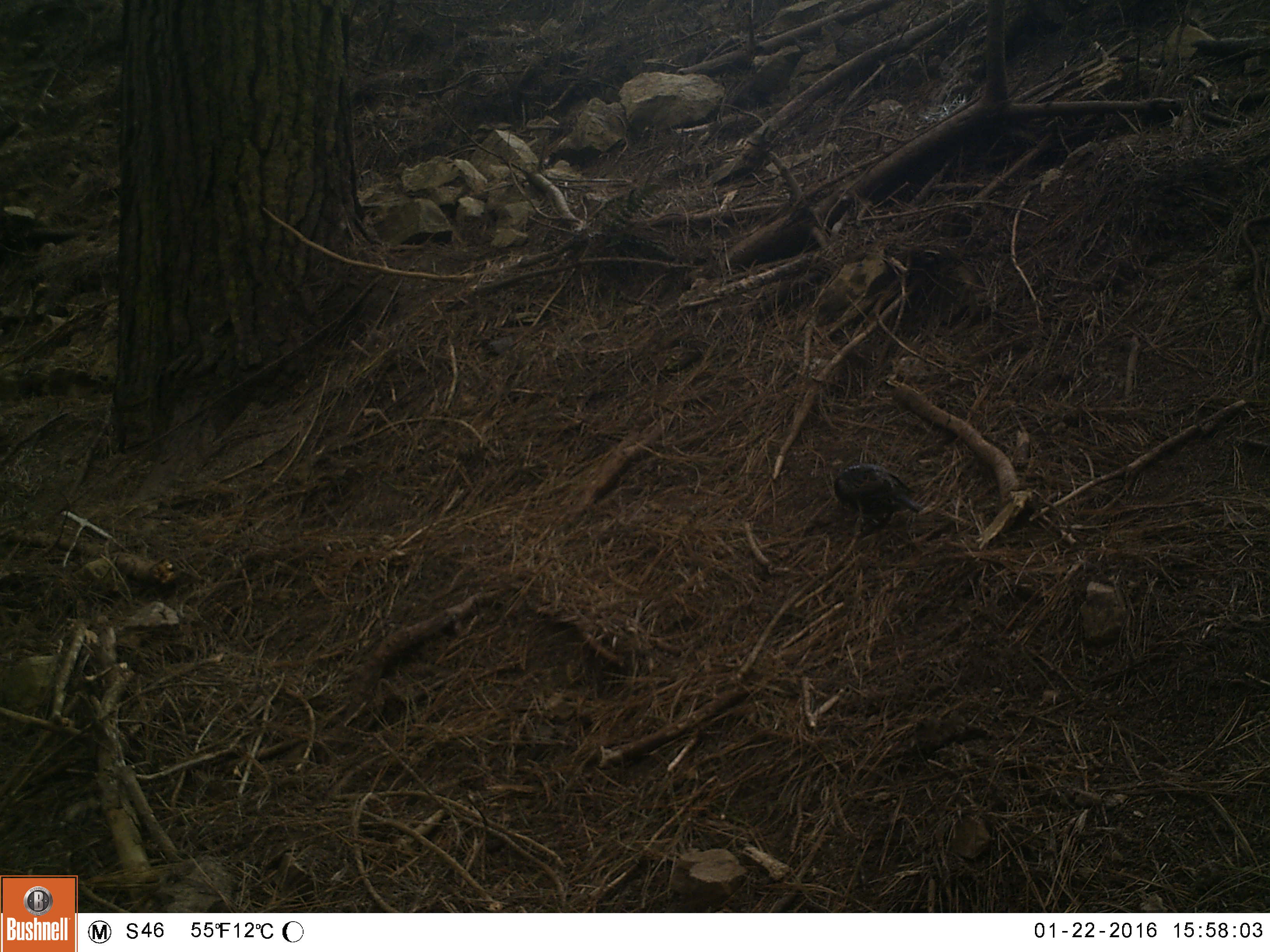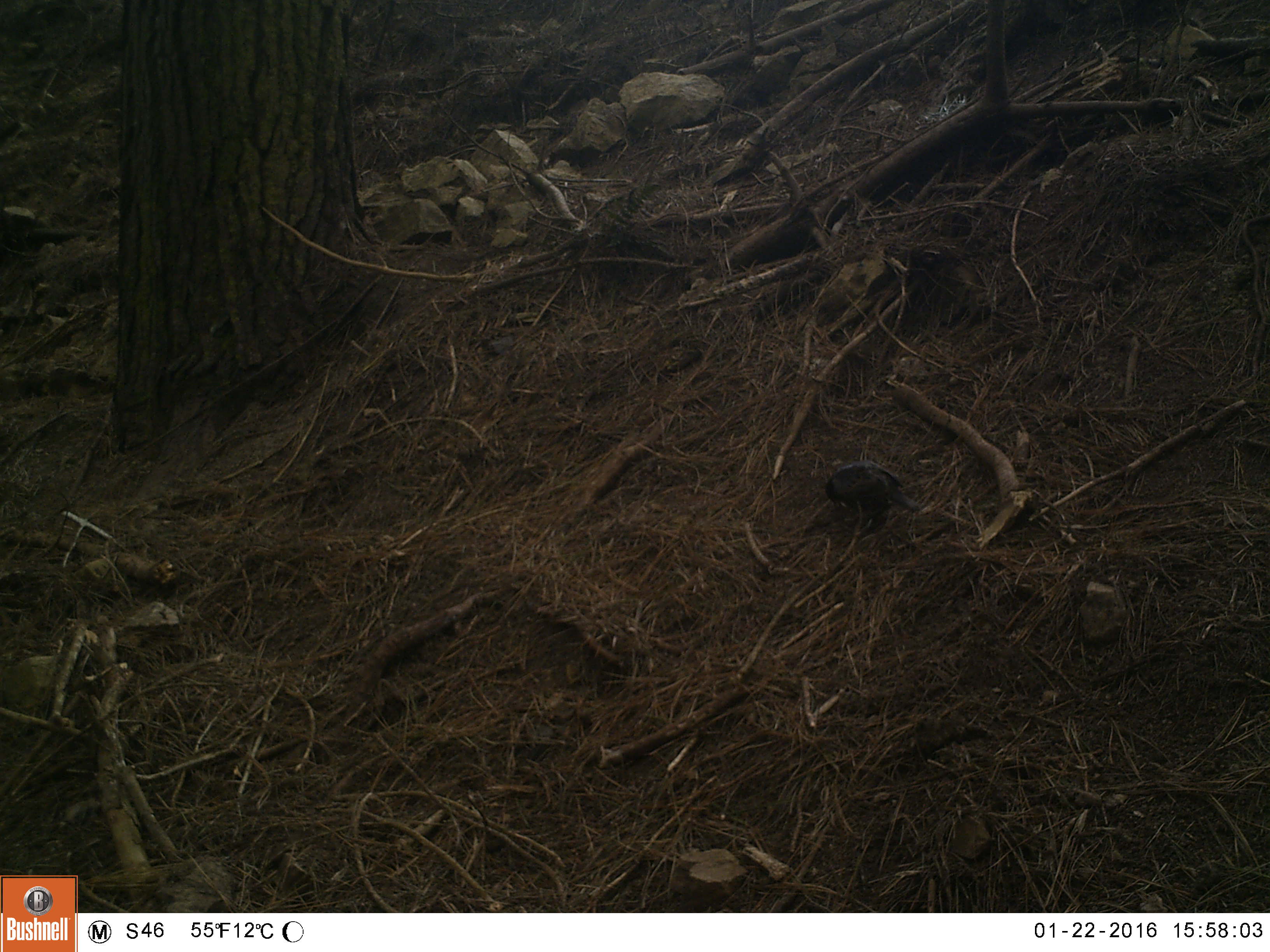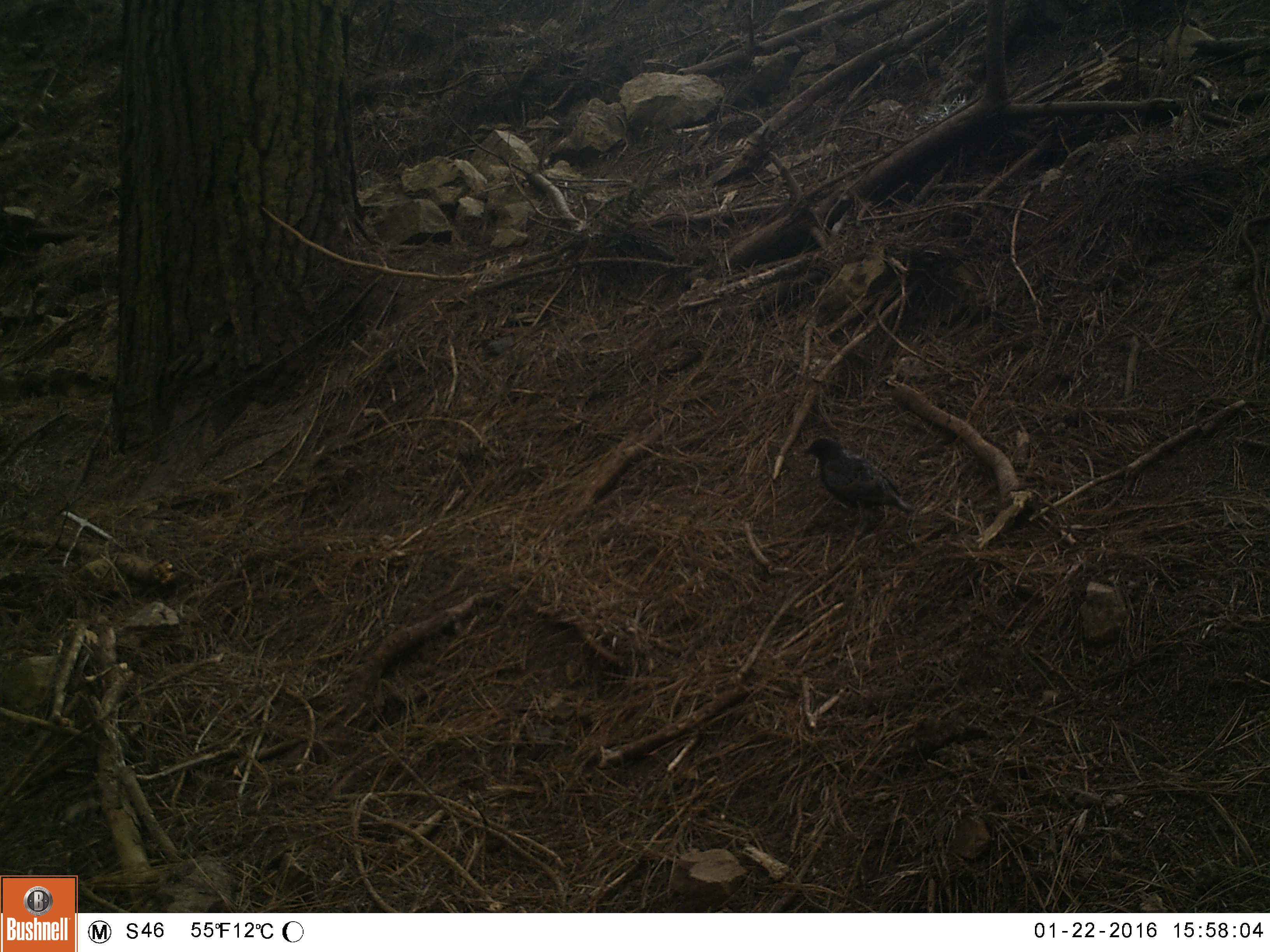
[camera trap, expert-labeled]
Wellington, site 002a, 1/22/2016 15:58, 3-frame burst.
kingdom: Animalia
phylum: Chordata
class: Aves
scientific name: Aves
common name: bird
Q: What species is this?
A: Bird (Aves).